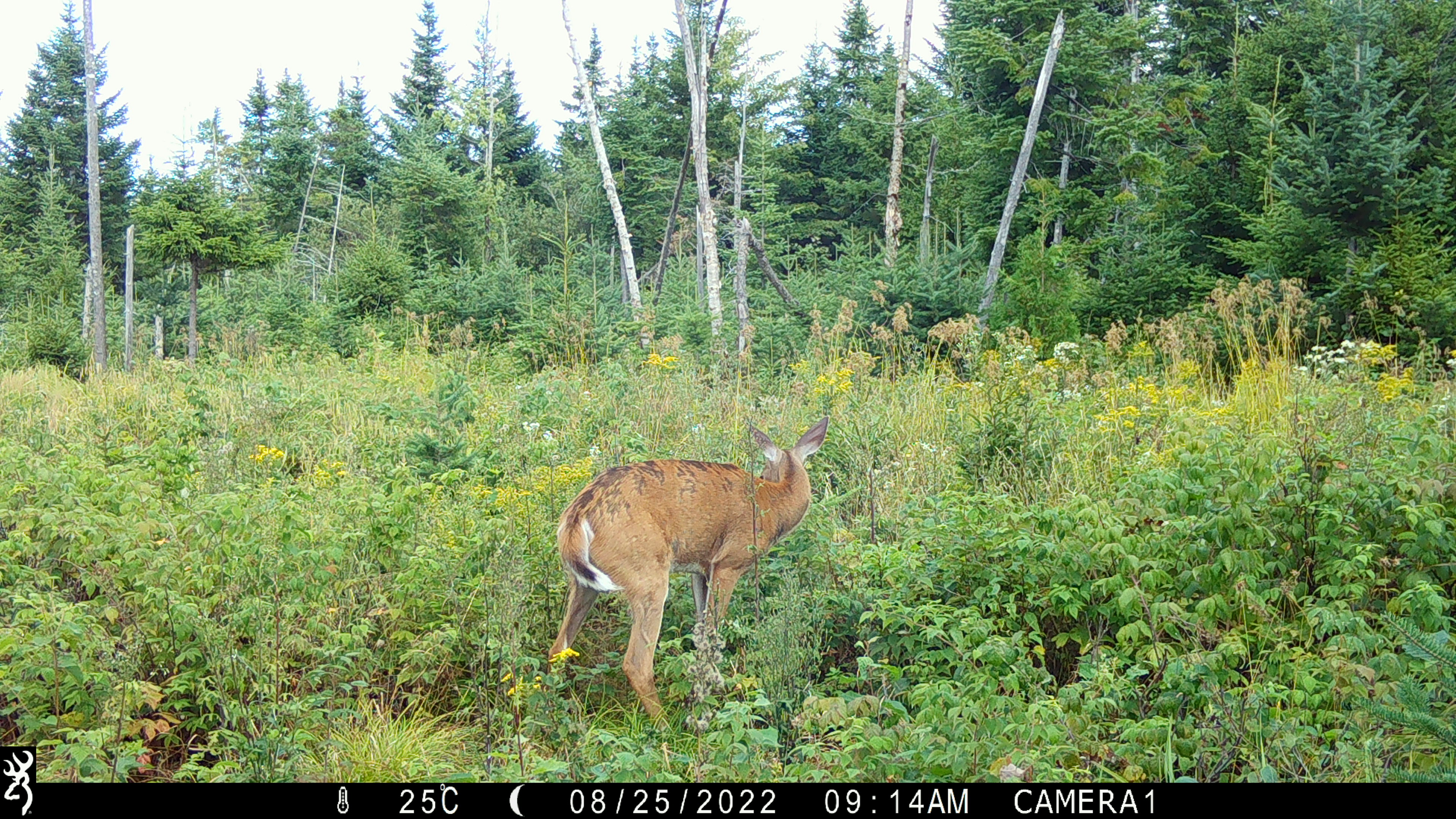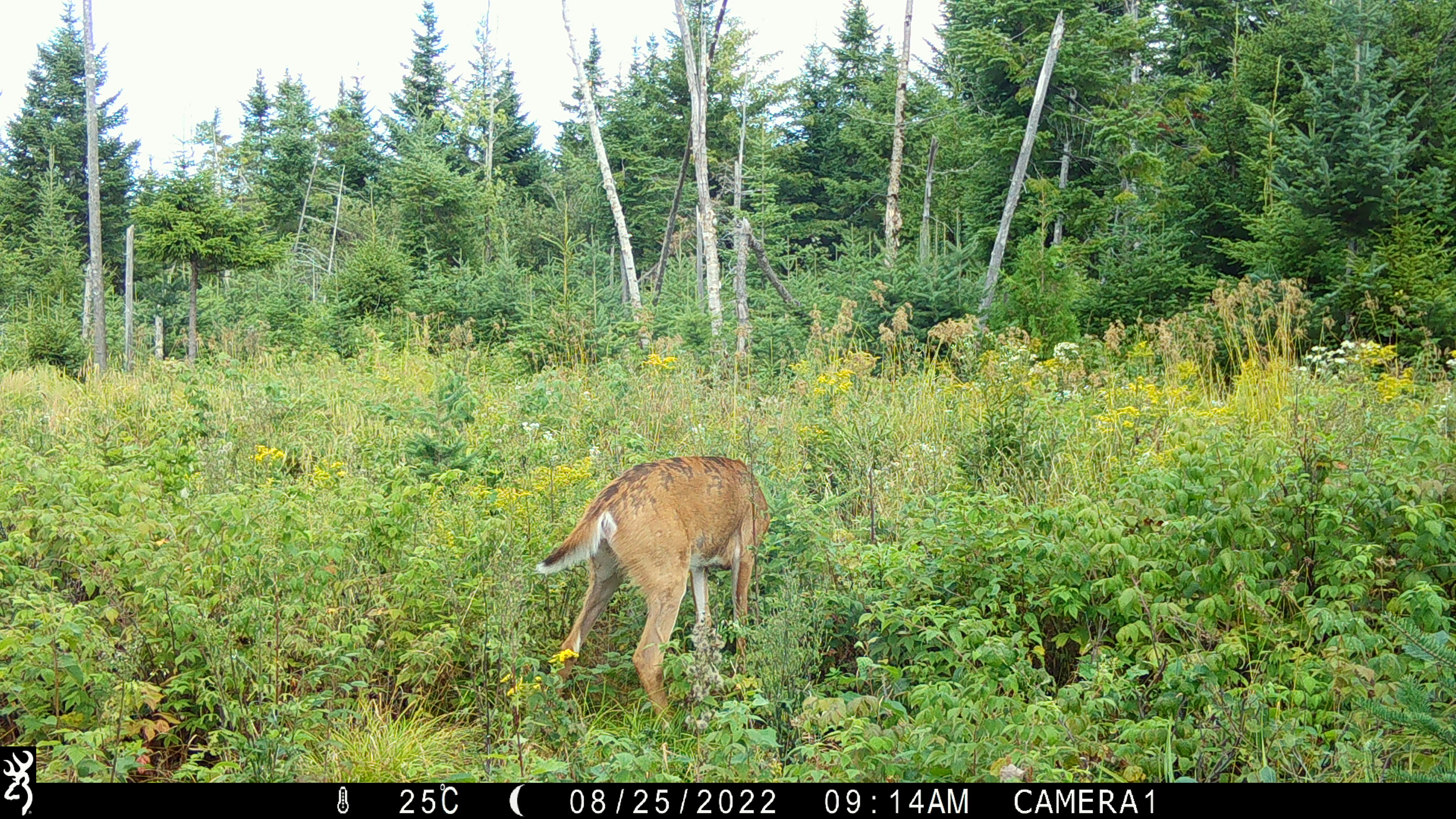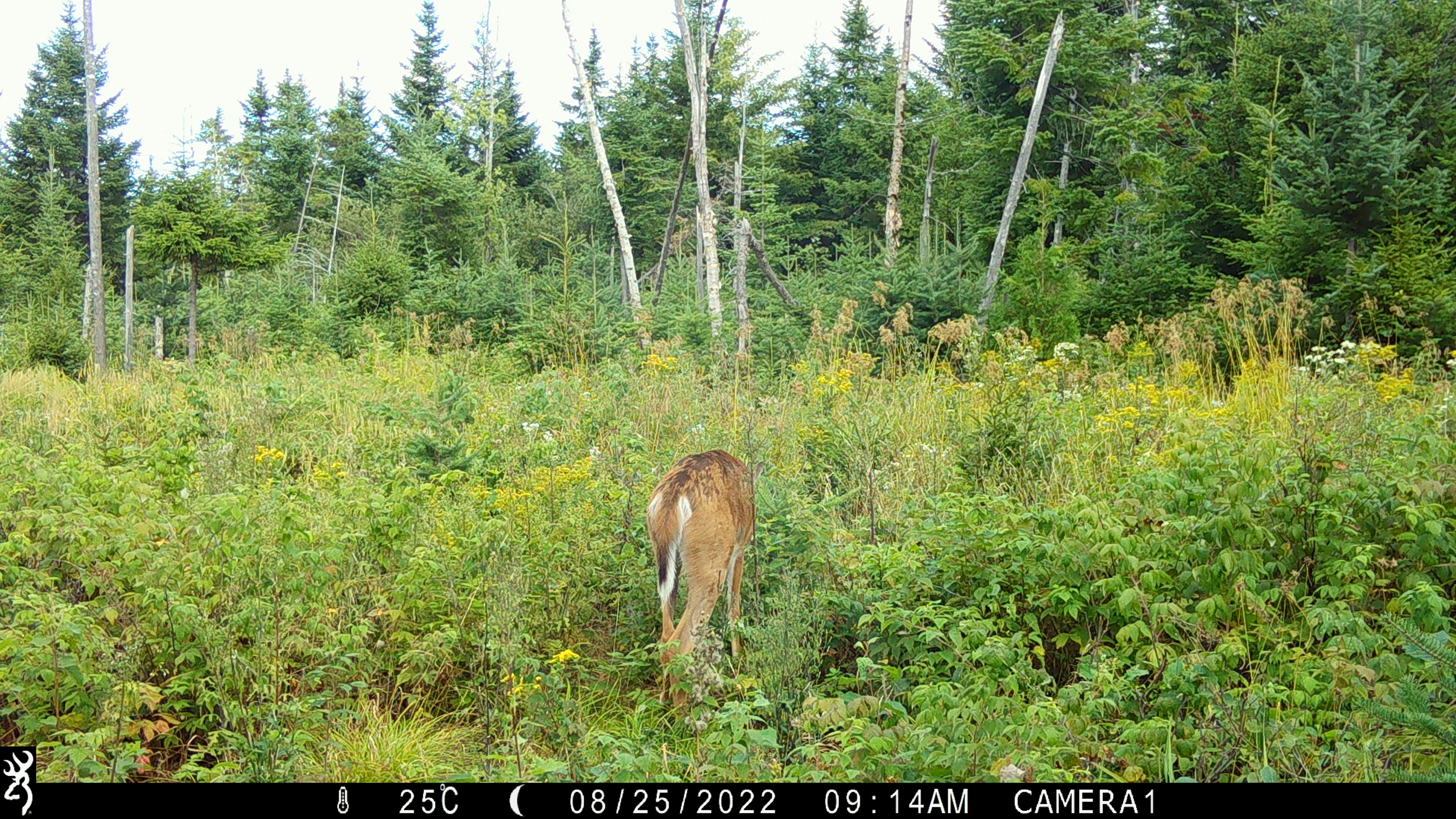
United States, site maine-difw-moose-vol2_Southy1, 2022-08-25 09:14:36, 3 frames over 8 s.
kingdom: Animalia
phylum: Chordata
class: Mammalia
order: Artiodactyla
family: Cervidae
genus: Odocoileus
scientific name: Odocoileus virginianus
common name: white-tailed deer